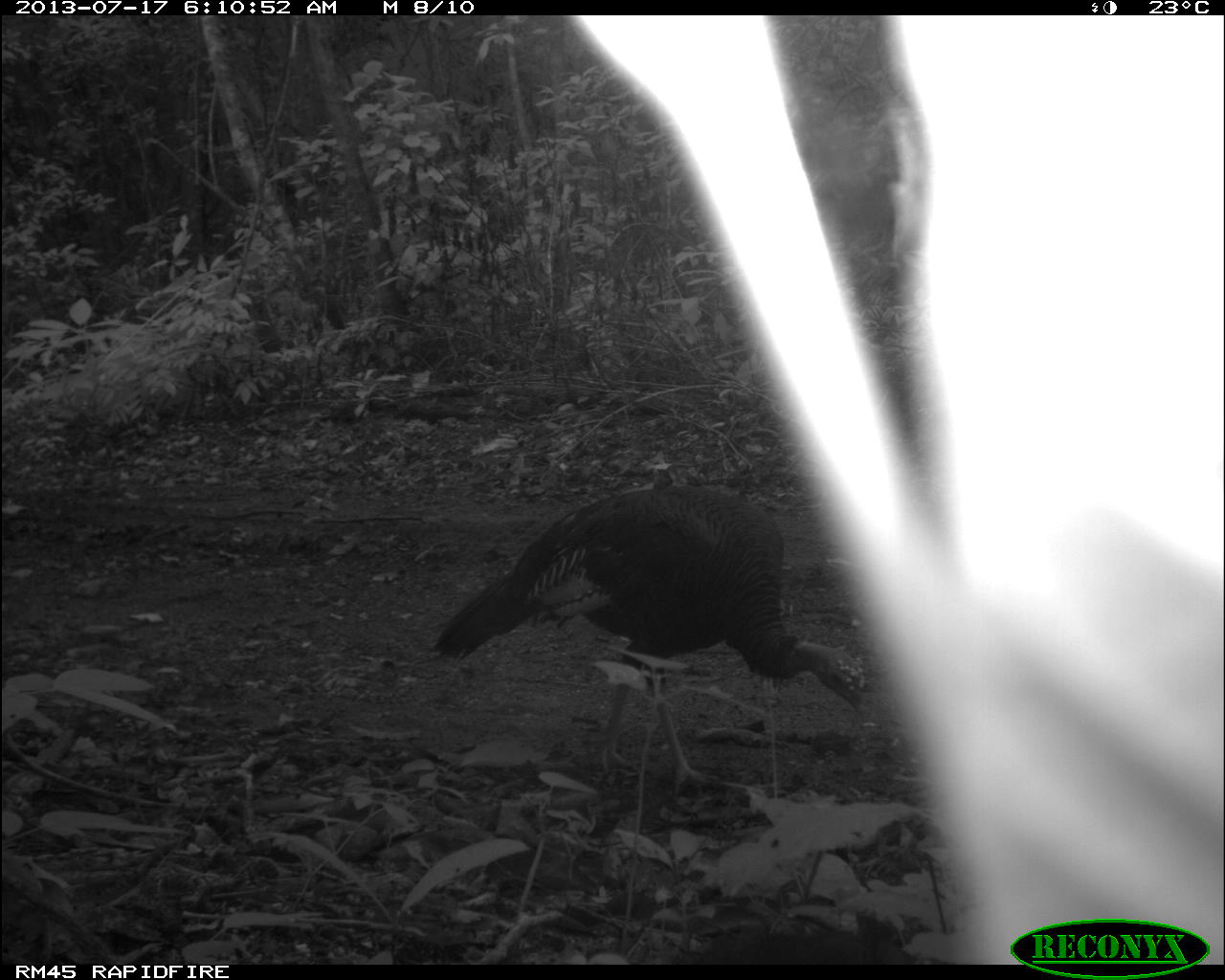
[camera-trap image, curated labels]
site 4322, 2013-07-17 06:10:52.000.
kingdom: Animalia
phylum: Chordata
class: Aves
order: Galliformes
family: Phasianidae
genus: Meleagris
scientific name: Meleagris ocellata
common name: ocellated turkey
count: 1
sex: female